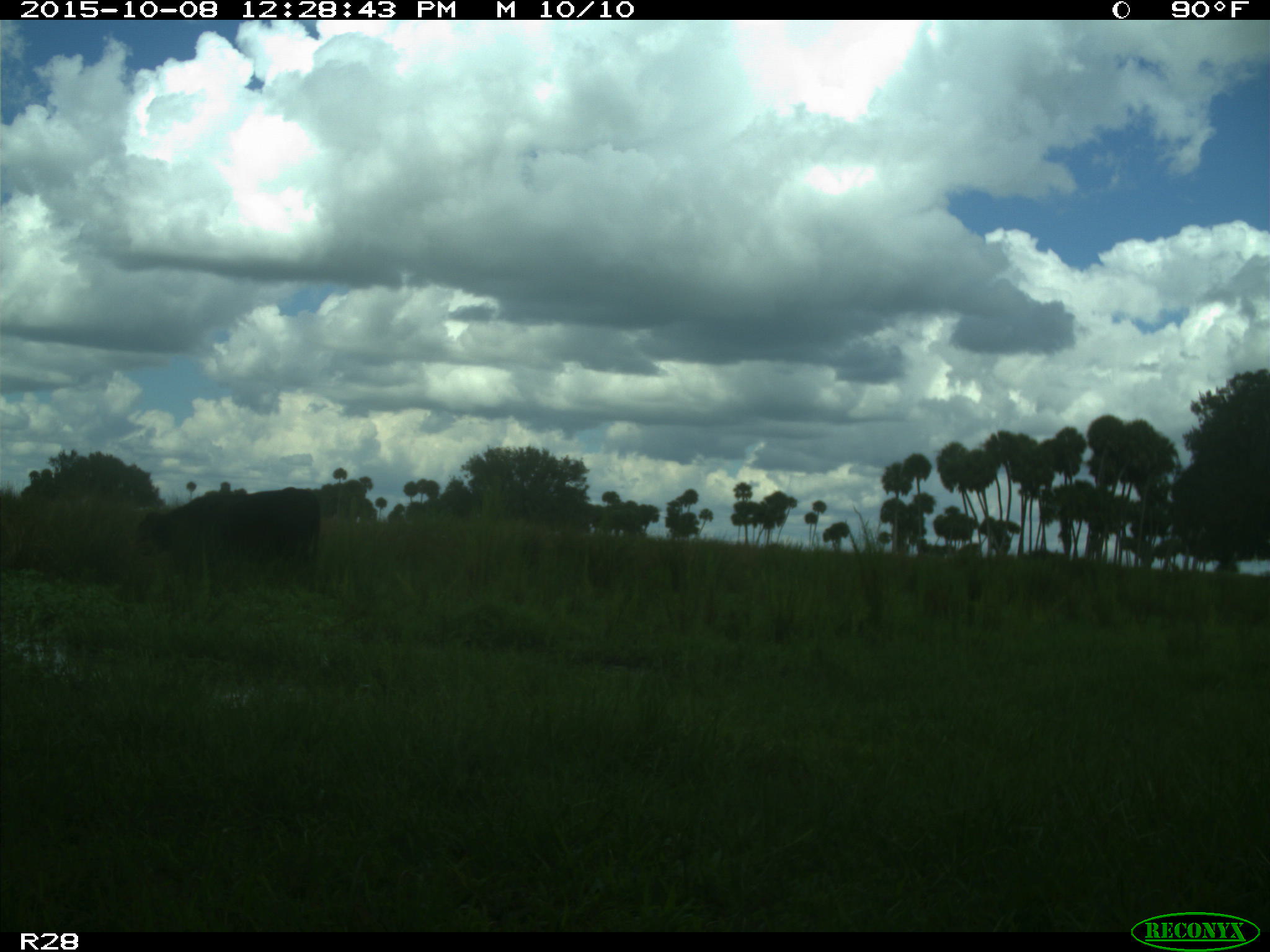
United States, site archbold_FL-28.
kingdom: Animalia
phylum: Chordata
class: Mammalia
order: Artiodactyla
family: Bovidae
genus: Bos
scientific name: Bos taurus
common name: domestic cow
Bos taurus (domestic cow).